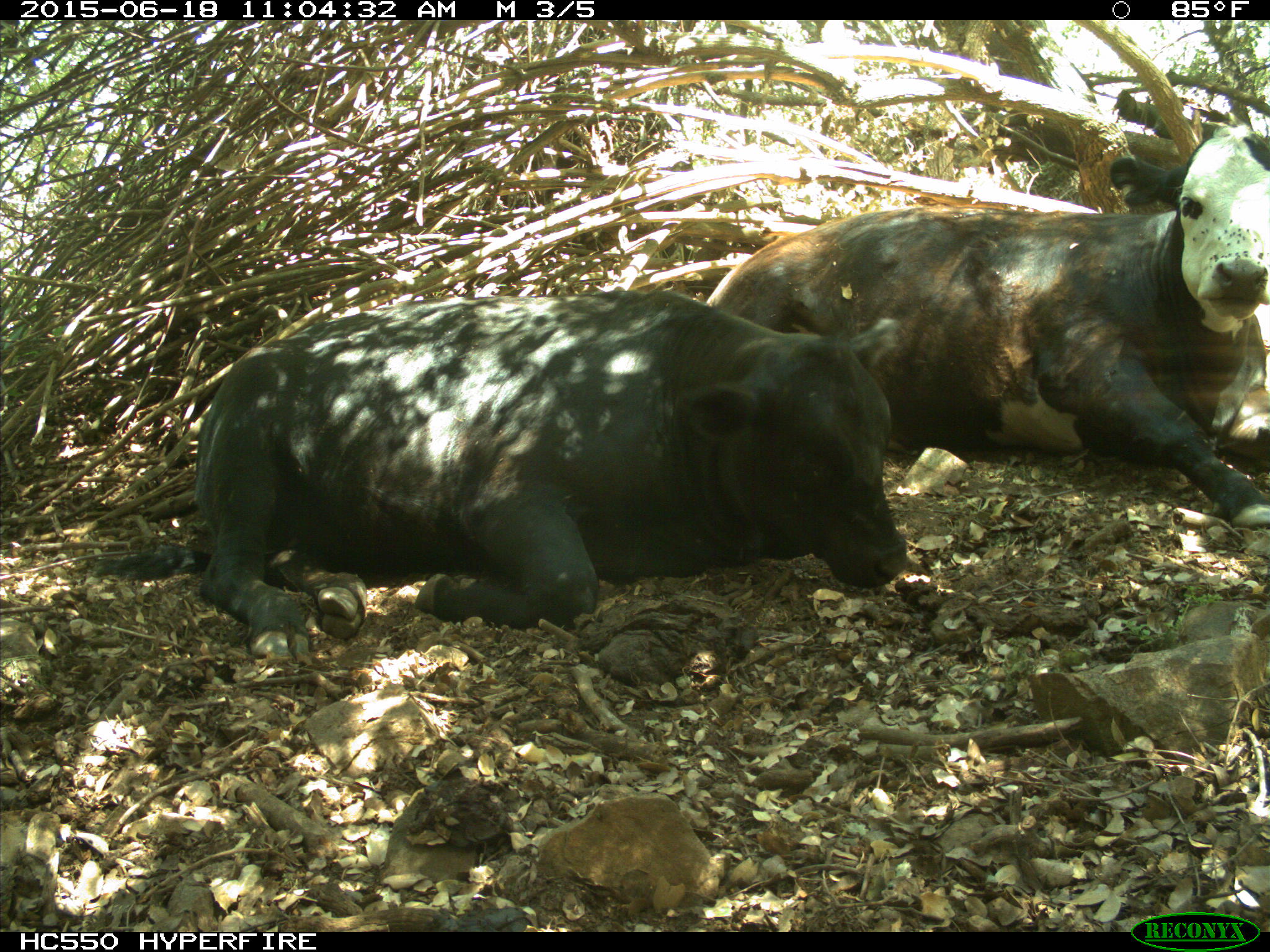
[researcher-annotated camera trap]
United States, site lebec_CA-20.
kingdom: Animalia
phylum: Chordata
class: Mammalia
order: Artiodactyla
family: Bovidae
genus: Bos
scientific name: Bos taurus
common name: domestic cow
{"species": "Bos taurus (domestic cow)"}